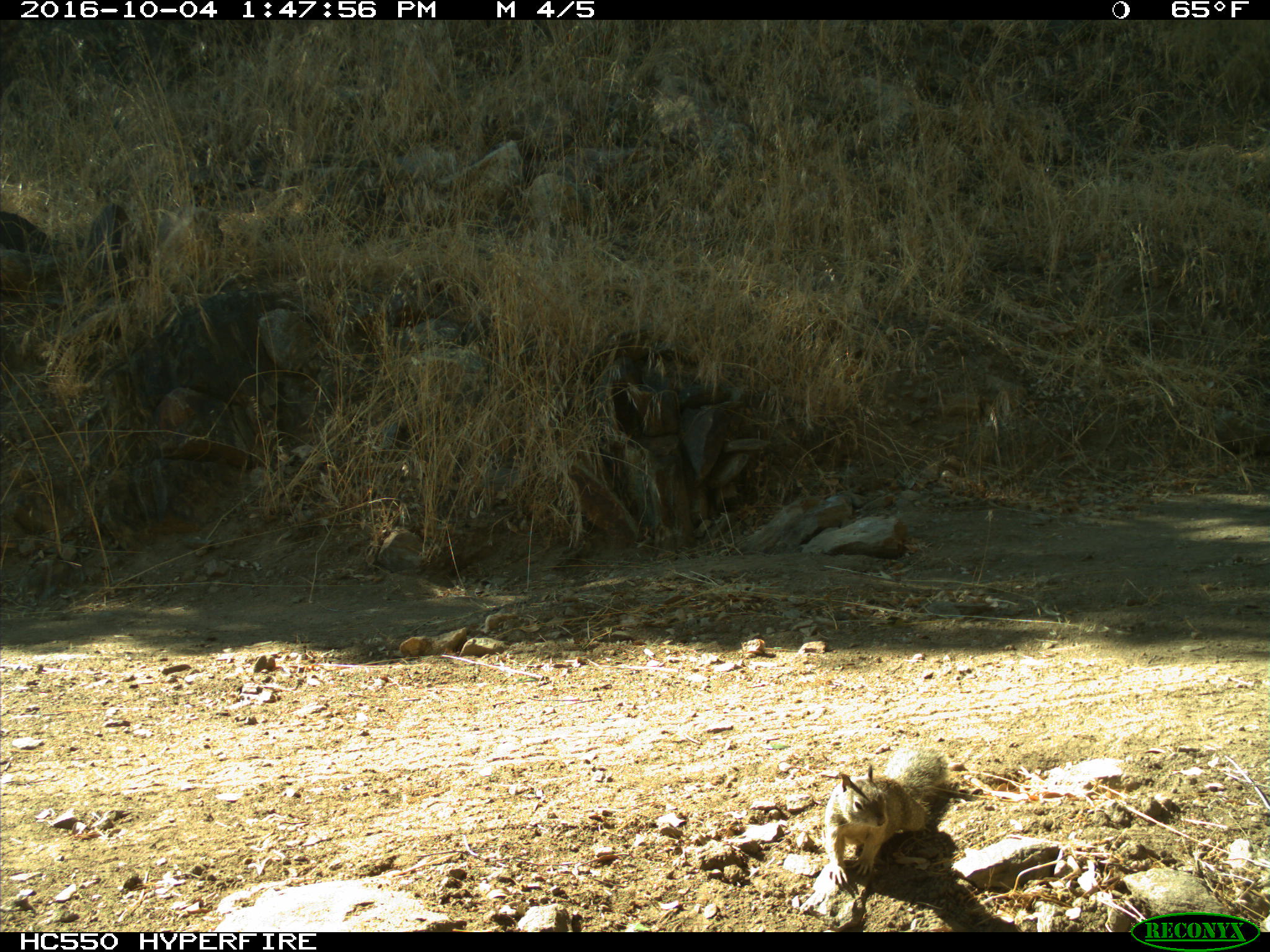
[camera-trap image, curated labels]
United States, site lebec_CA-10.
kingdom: Animalia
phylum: Chordata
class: Mammalia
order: Rodentia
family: Sciuridae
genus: Otospermophilus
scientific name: Otospermophilus beecheyi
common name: california ground squirrel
Otospermophilus beecheyi (california ground squirrel).